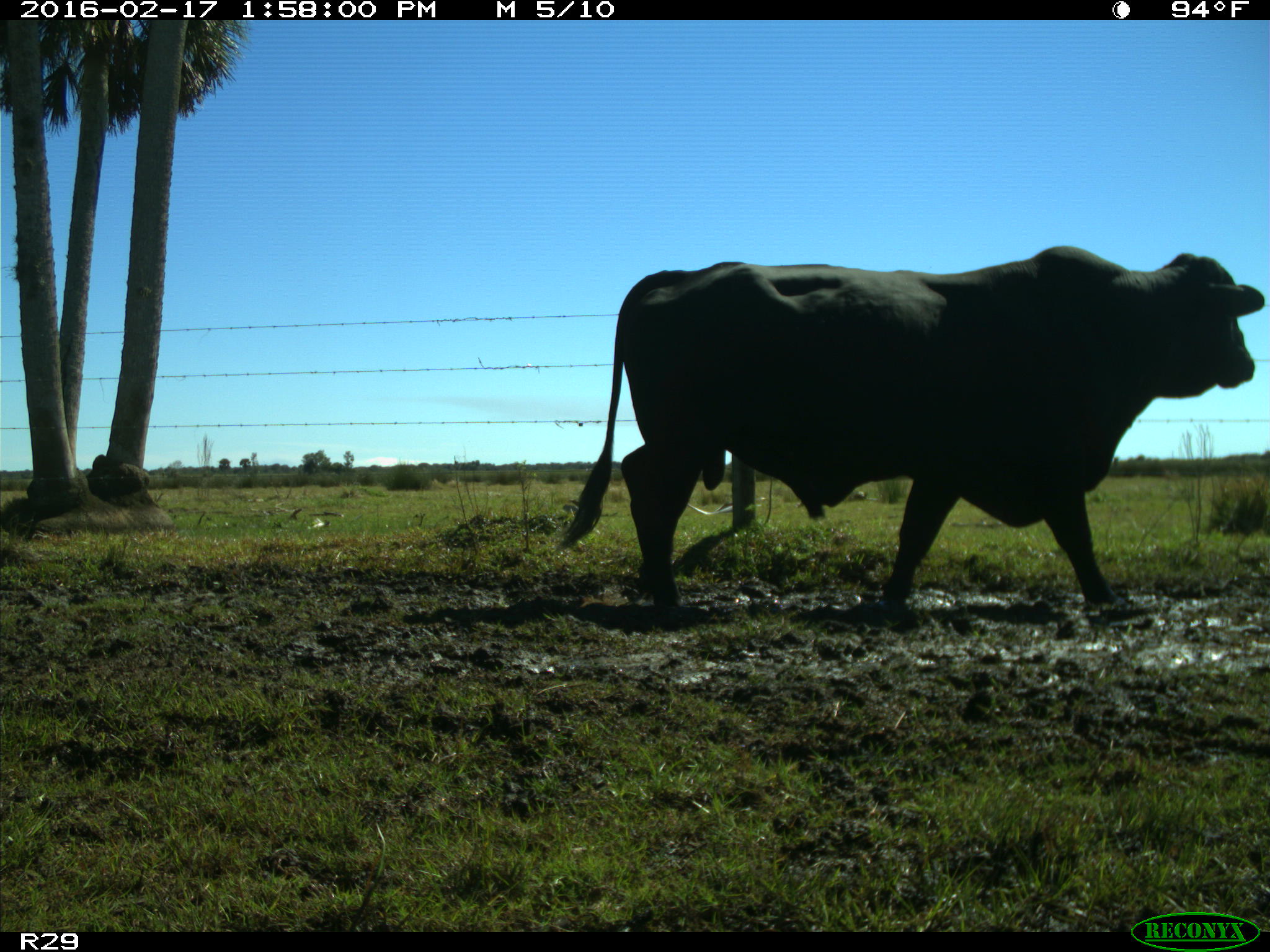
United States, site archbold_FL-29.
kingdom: Animalia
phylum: Chordata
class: Mammalia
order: Artiodactyla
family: Bovidae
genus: Bos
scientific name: Bos taurus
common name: domestic cow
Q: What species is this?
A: Bos taurus (domestic cow).